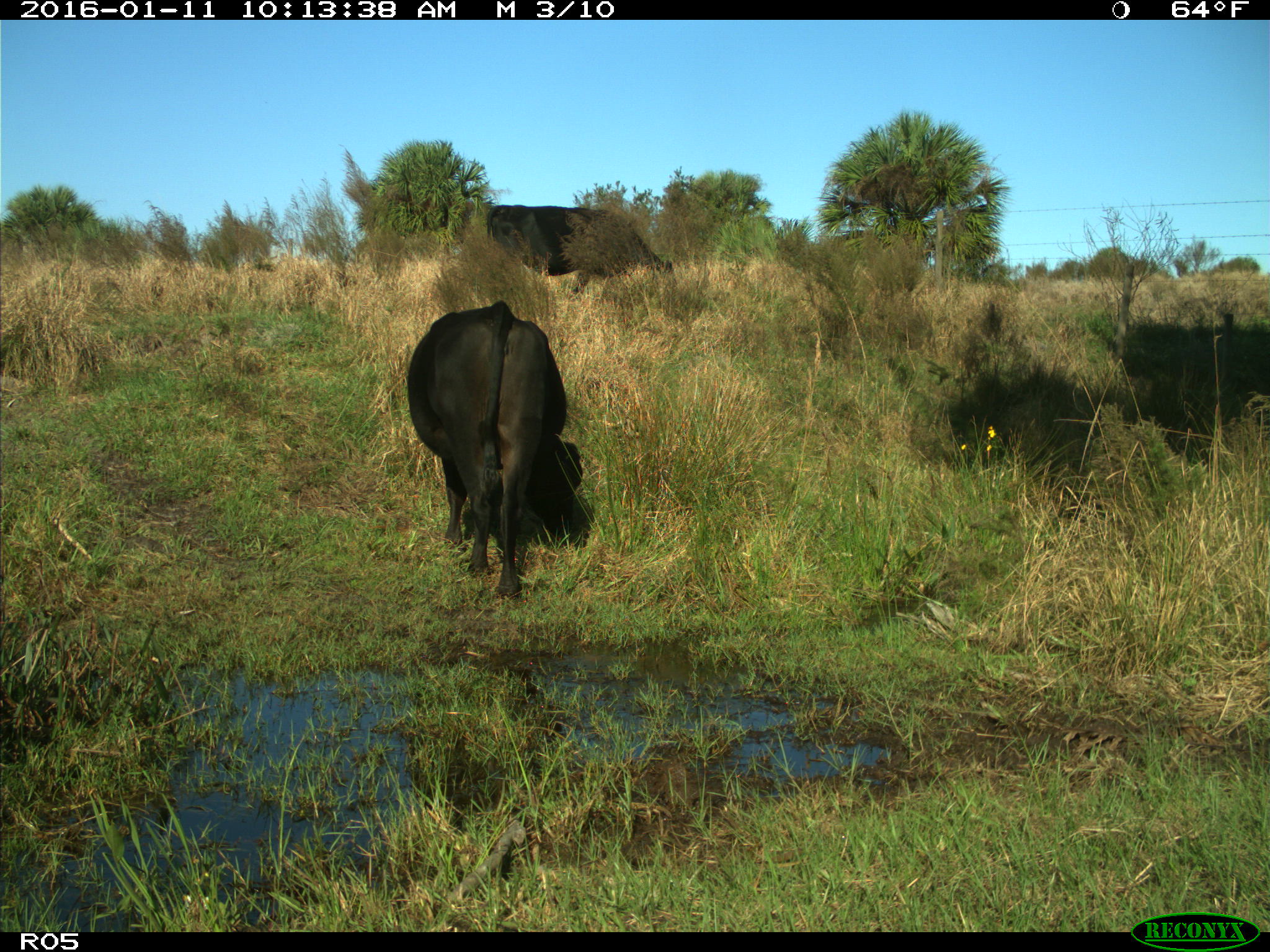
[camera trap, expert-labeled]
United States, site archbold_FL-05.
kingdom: Animalia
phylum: Chordata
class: Mammalia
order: Artiodactyla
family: Bovidae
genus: Bos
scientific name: Bos taurus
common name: domestic cow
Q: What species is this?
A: Bos taurus (domestic cow).